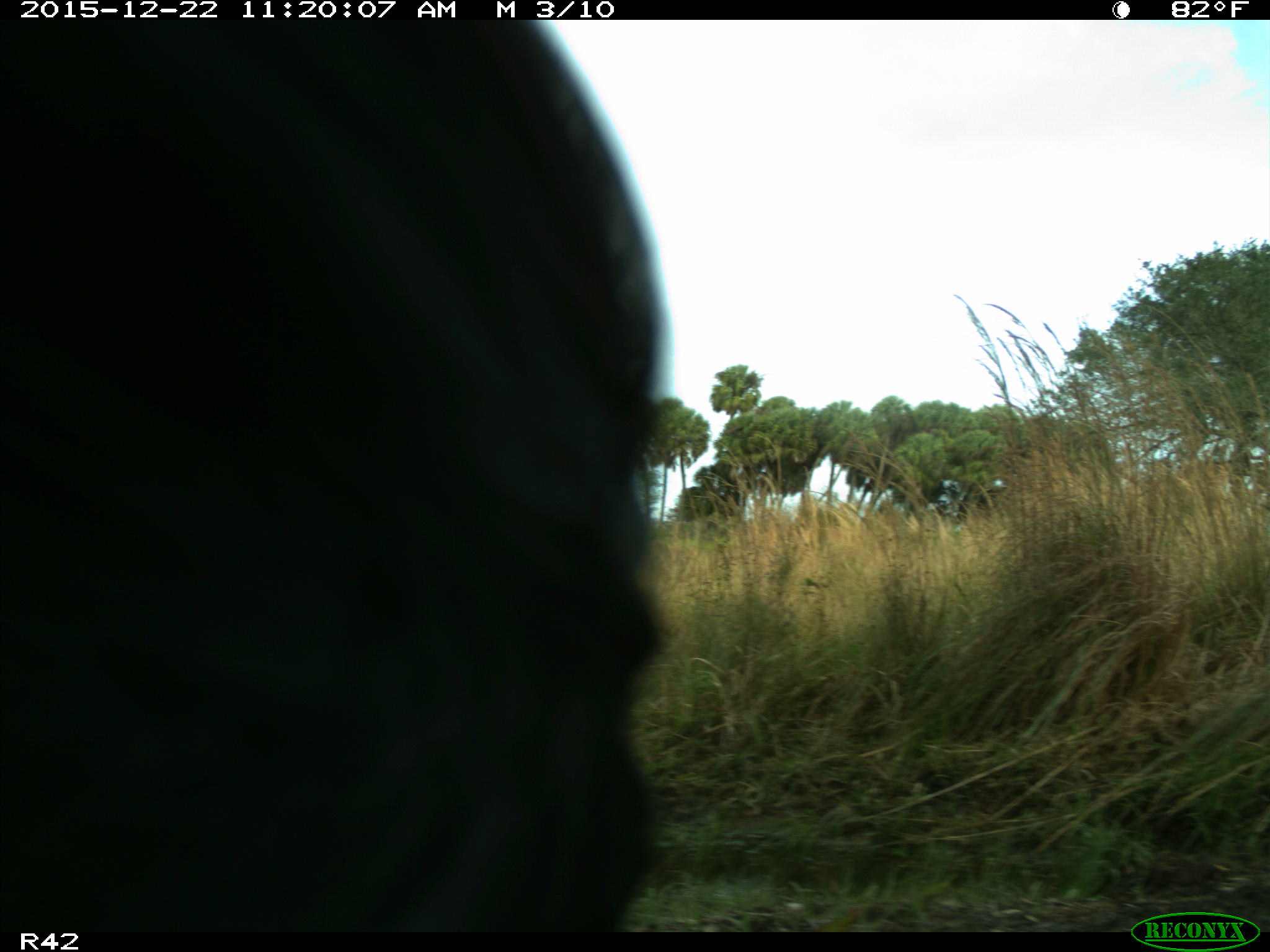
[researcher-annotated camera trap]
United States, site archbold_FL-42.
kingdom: Animalia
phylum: Chordata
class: Mammalia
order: Artiodactyla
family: Bovidae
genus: Bos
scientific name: Bos taurus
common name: domestic cow